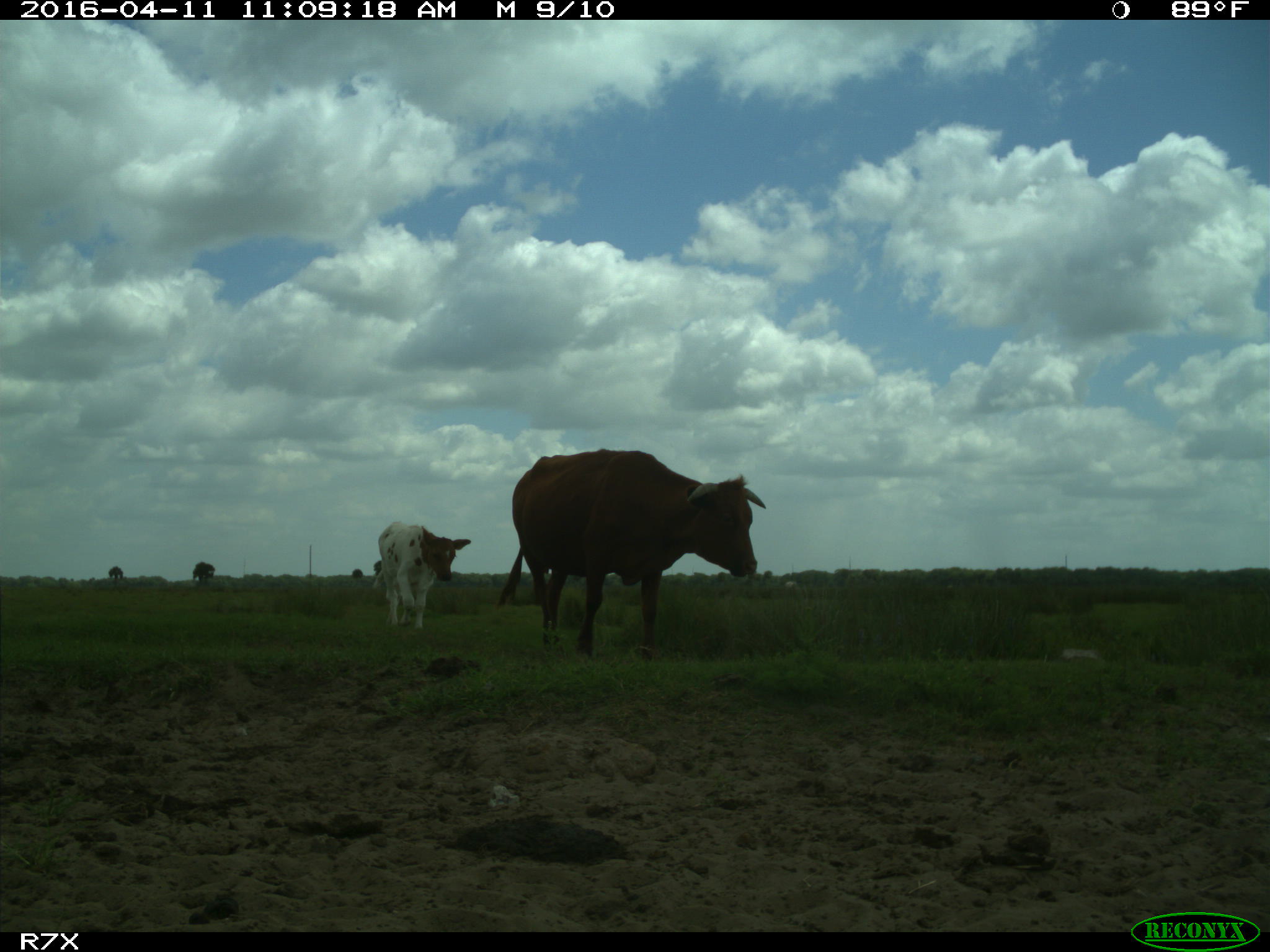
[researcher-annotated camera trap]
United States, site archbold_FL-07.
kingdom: Animalia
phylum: Chordata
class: Mammalia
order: Artiodactyla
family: Bovidae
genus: Bos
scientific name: Bos taurus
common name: domestic cow